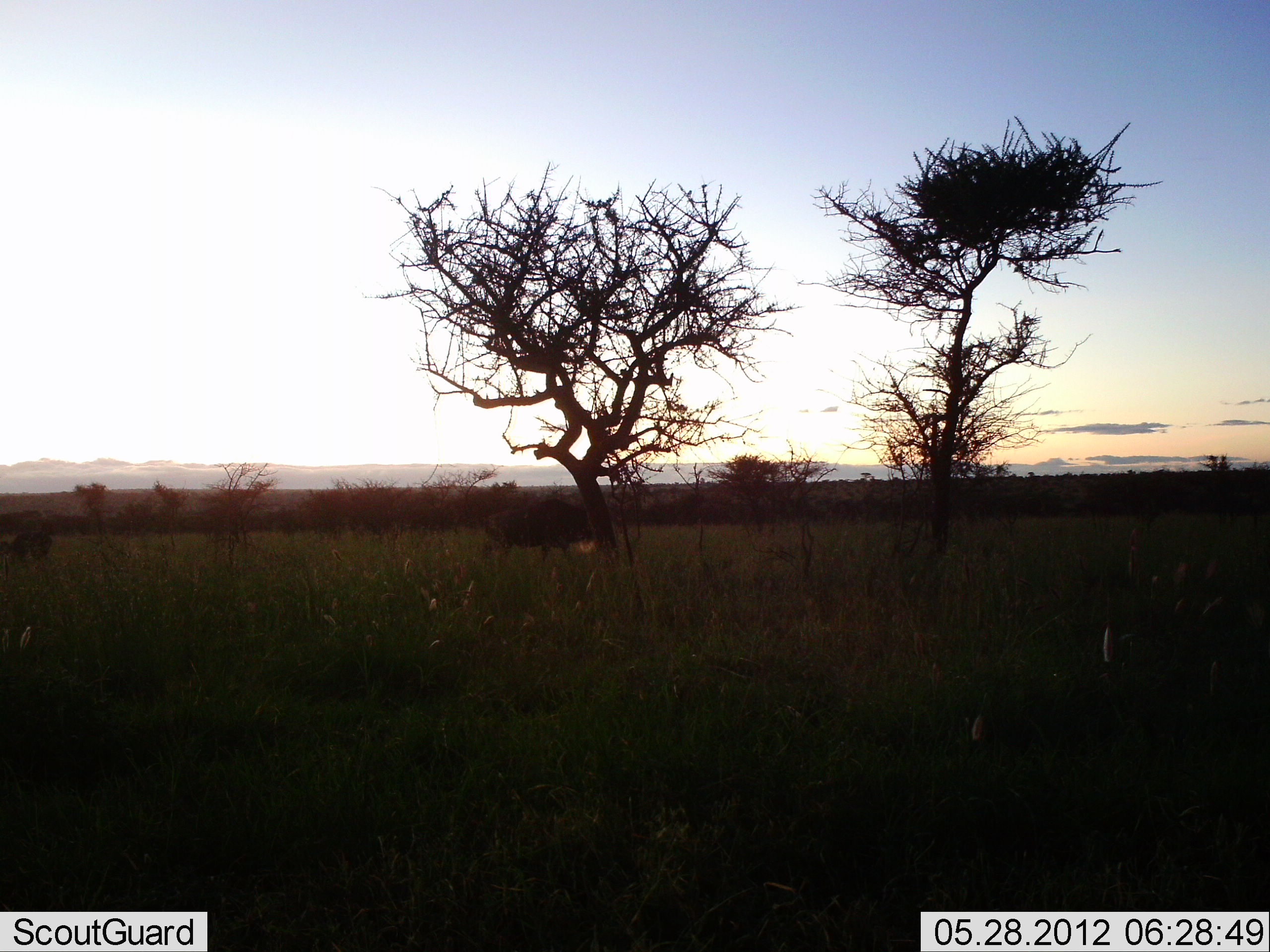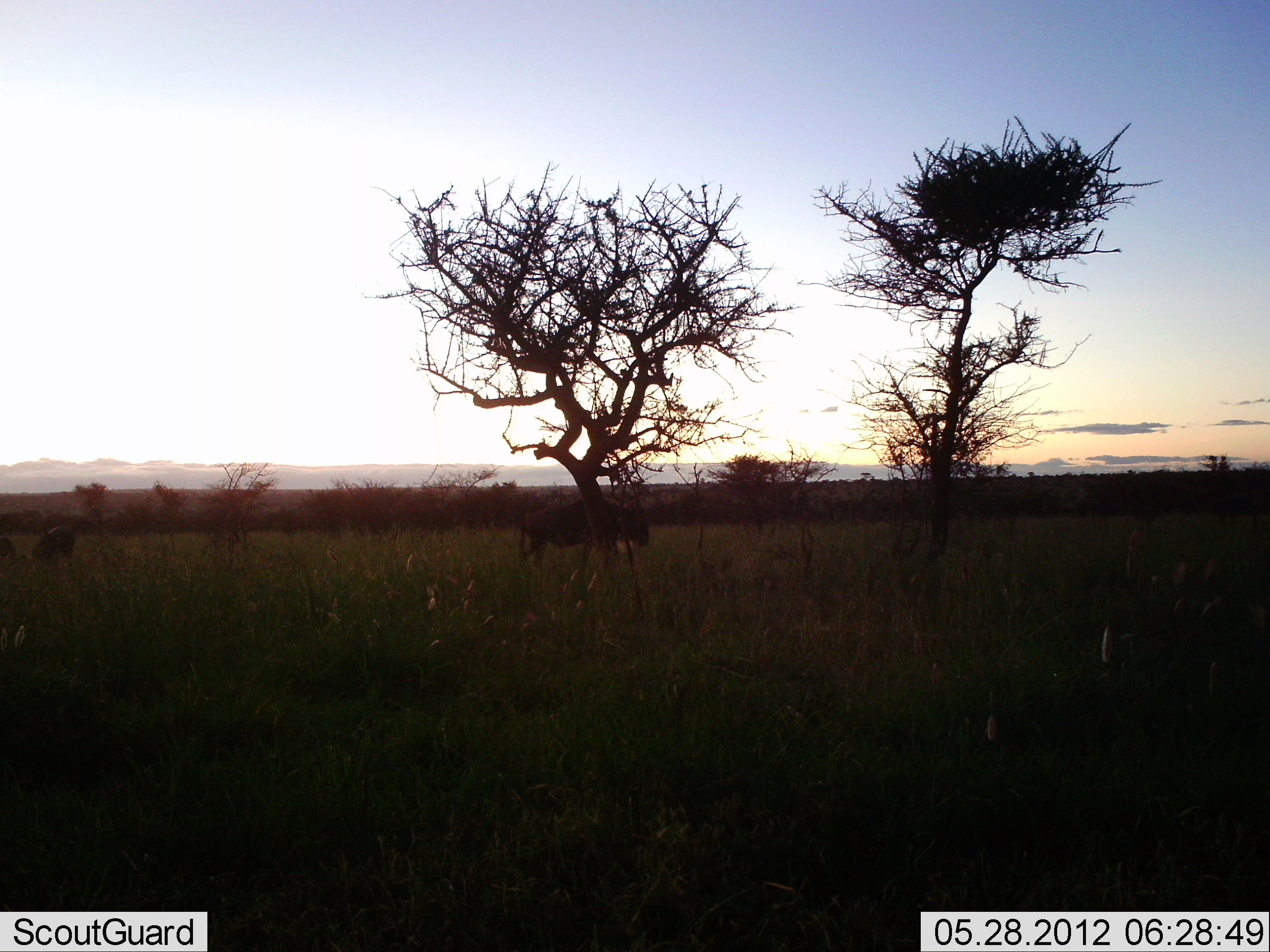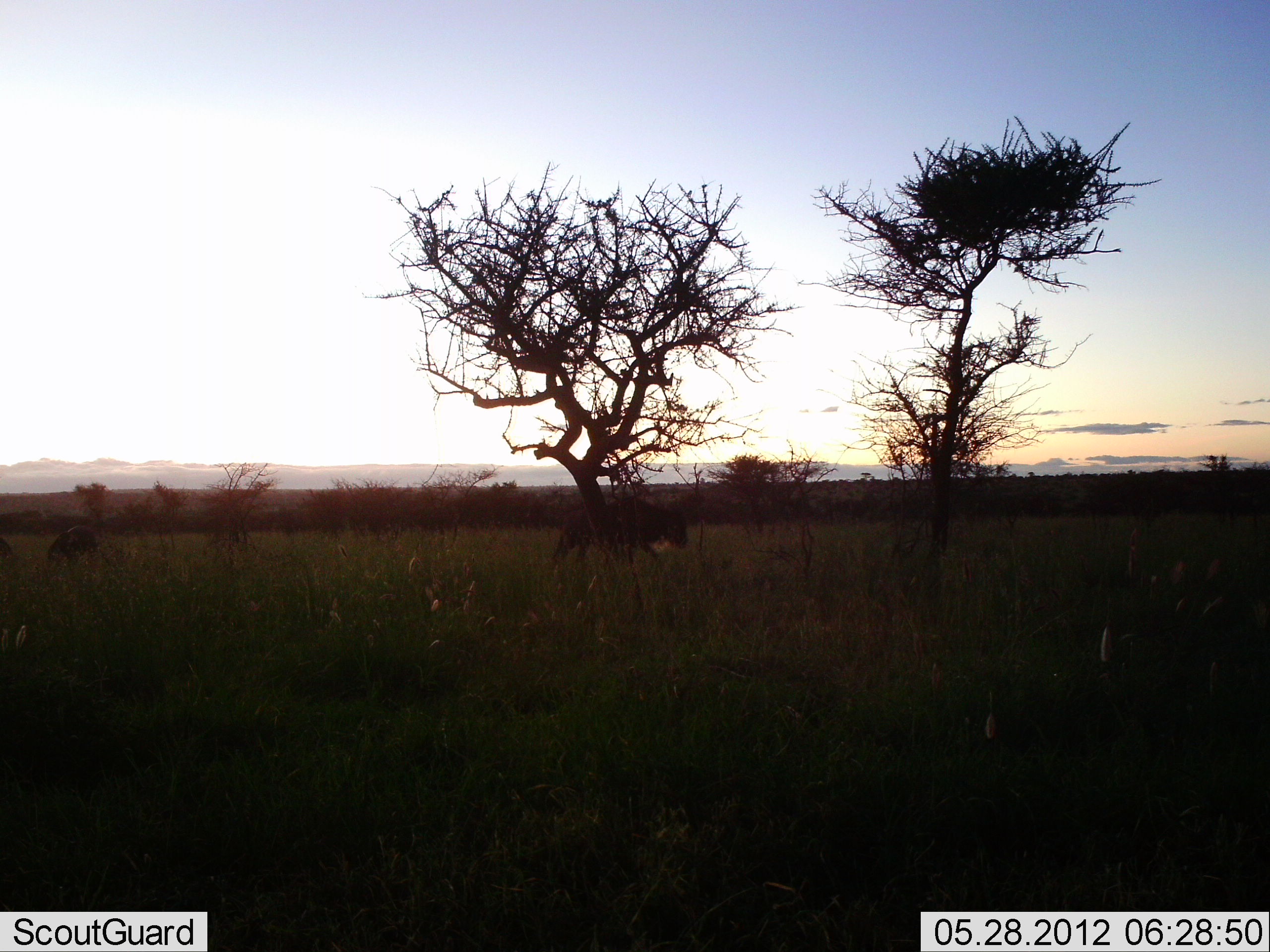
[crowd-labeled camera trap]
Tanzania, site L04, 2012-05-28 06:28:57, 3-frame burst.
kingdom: Animalia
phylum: Chordata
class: Mammalia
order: Artiodactyla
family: Bovidae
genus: Connochaetes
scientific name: Connochaetes taurinus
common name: blue wildebeest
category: wildebeest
Wildebeest (blue wildebeest) (Connochaetes taurinus), count 2. Behavior (volunteer vote fractions): standing 0%, resting 0%, moving 100%, interacting 0%. Young present (vote fraction): 0%. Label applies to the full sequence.